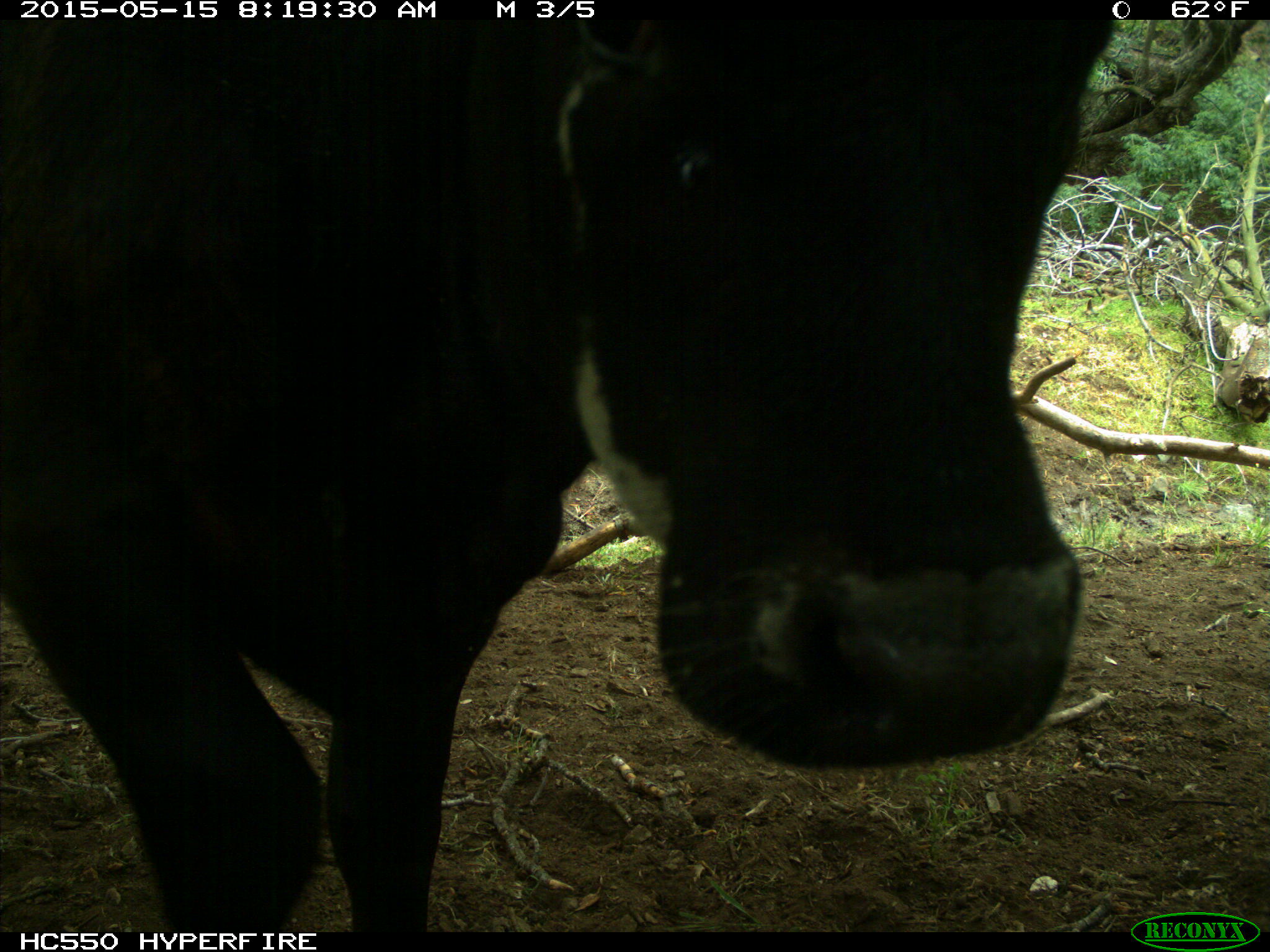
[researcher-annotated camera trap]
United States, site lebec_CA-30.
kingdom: Animalia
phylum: Chordata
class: Mammalia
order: Artiodactyla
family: Bovidae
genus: Bos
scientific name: Bos taurus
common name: domestic cow